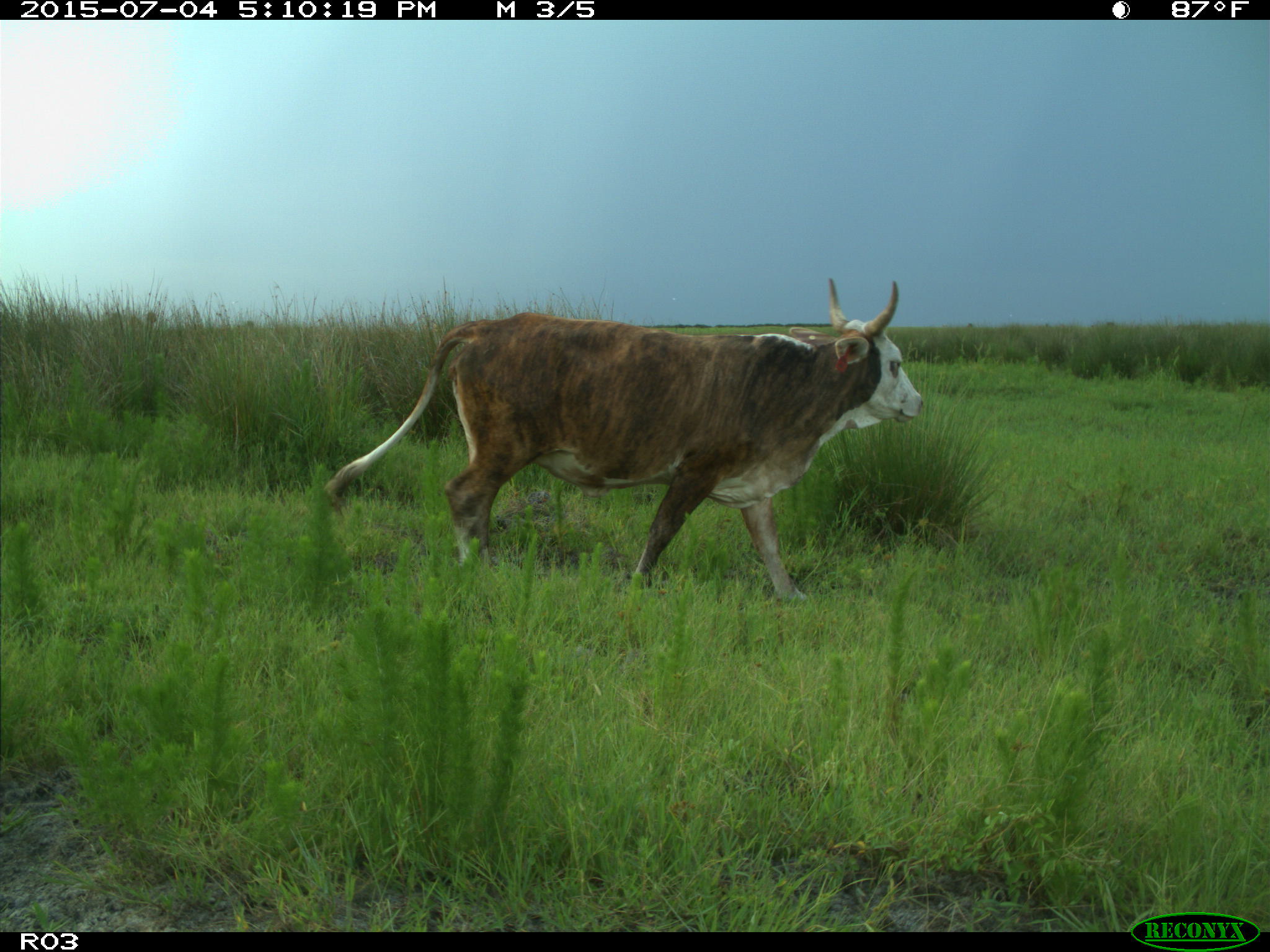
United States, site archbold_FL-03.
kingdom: Animalia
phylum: Chordata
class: Mammalia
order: Artiodactyla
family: Bovidae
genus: Bos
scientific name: Bos taurus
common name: domestic cow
Bos taurus (domestic cow).